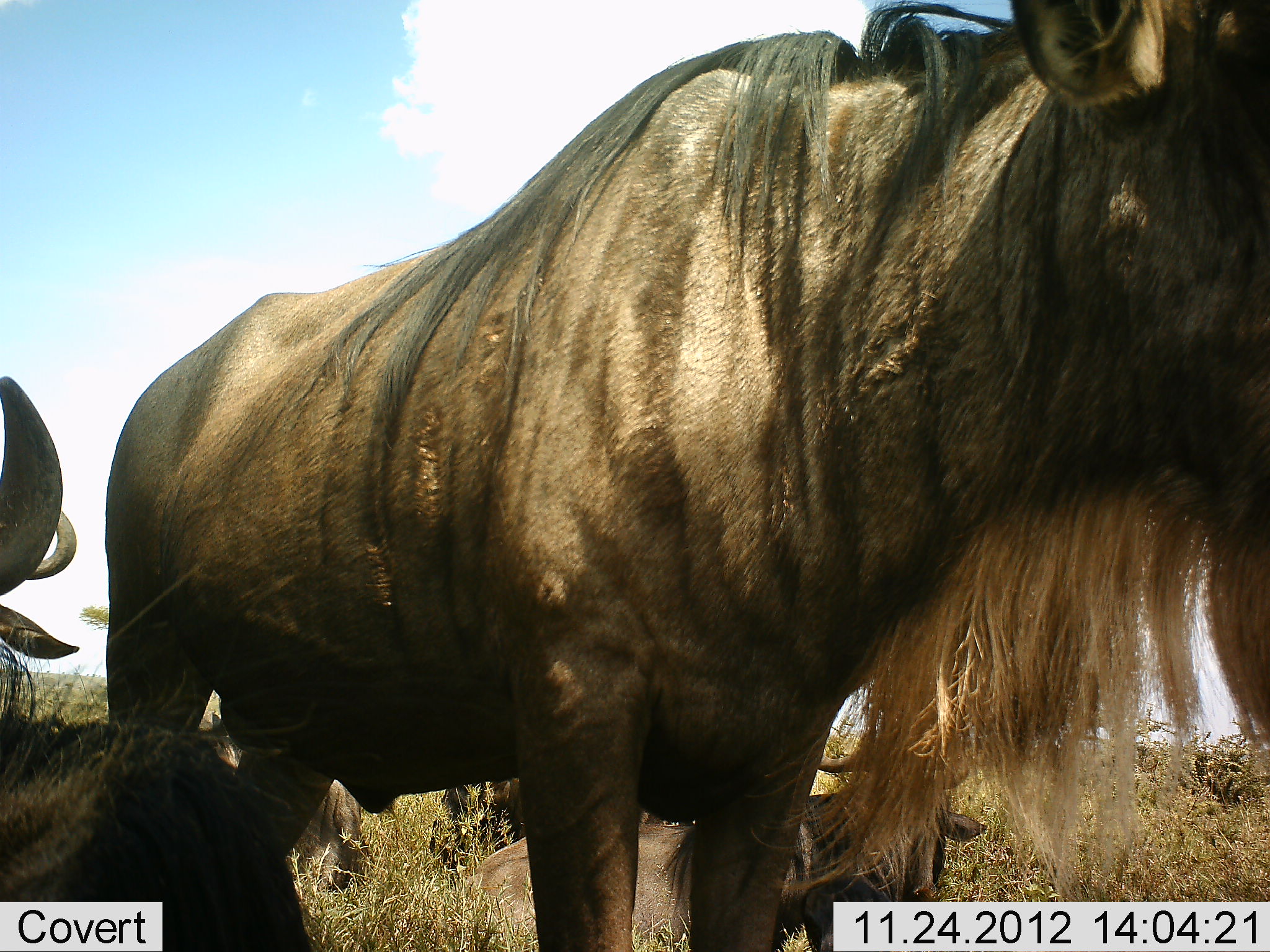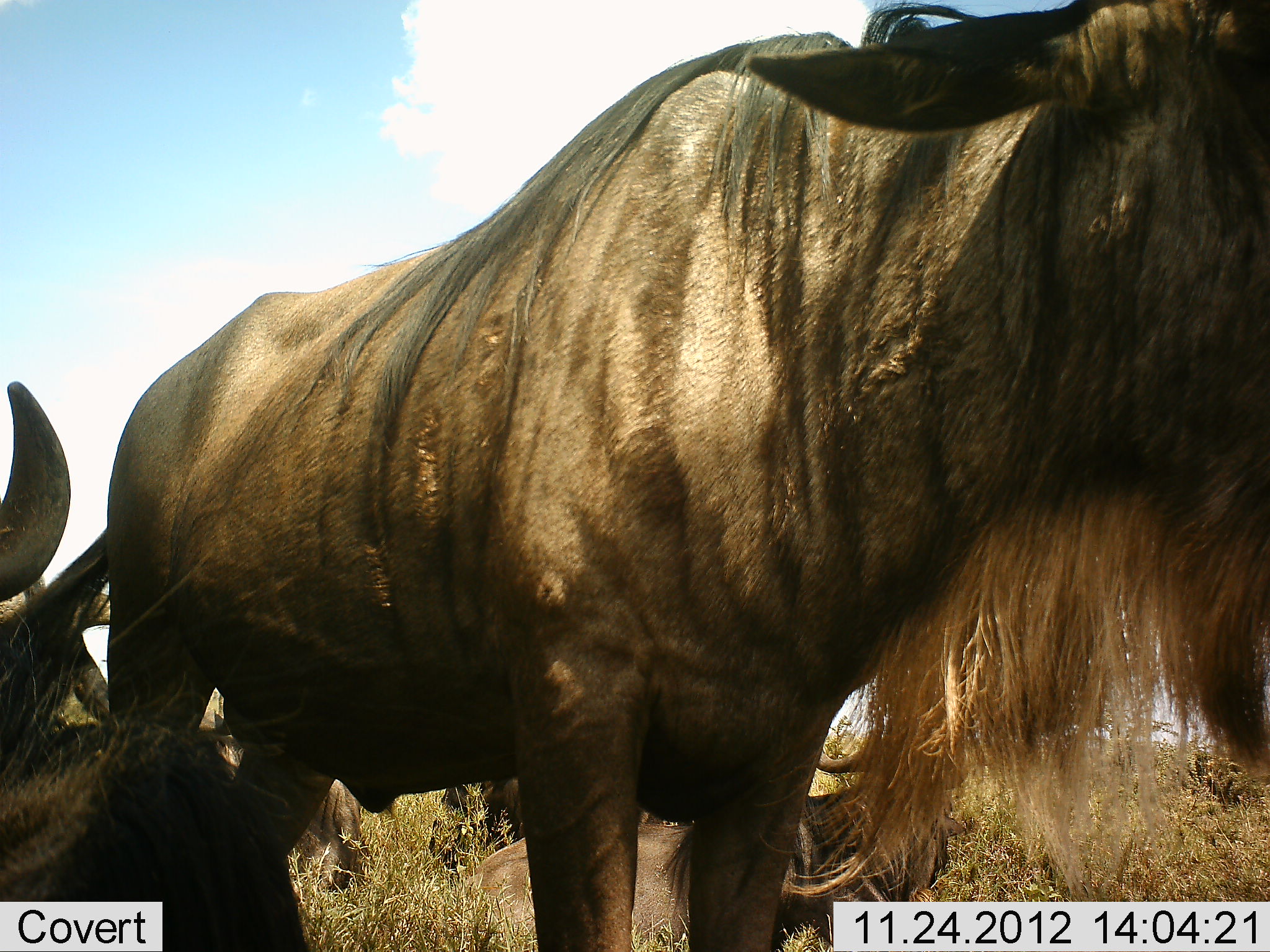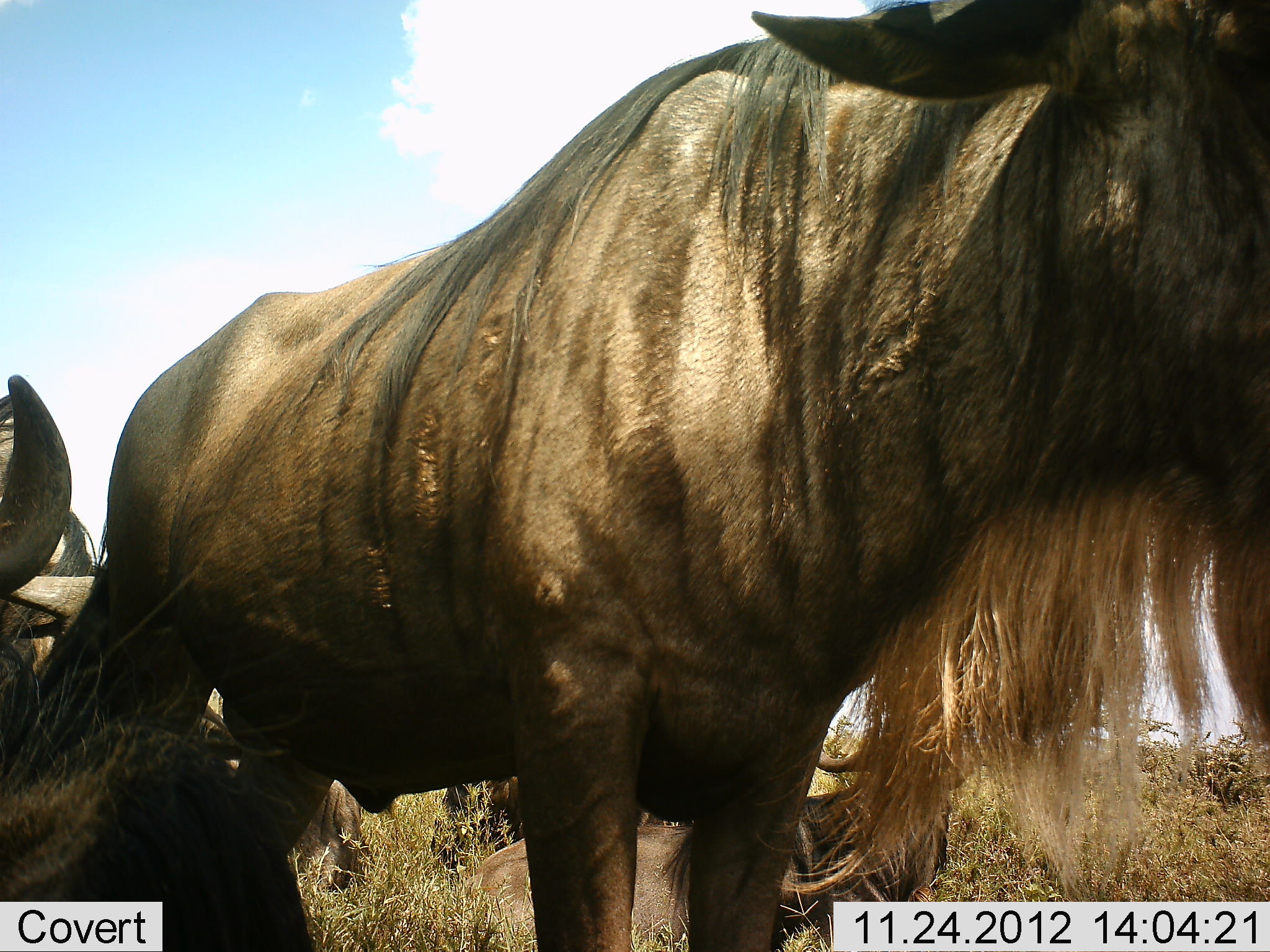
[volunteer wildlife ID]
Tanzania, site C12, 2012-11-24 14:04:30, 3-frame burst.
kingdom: Animalia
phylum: Chordata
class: Mammalia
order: Artiodactyla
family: Bovidae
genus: Connochaetes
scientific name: Connochaetes taurinus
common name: blue wildebeest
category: wildebeest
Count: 4.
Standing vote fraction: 80%.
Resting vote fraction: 80%.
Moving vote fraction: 10%.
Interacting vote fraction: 0%.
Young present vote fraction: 0%.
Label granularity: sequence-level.